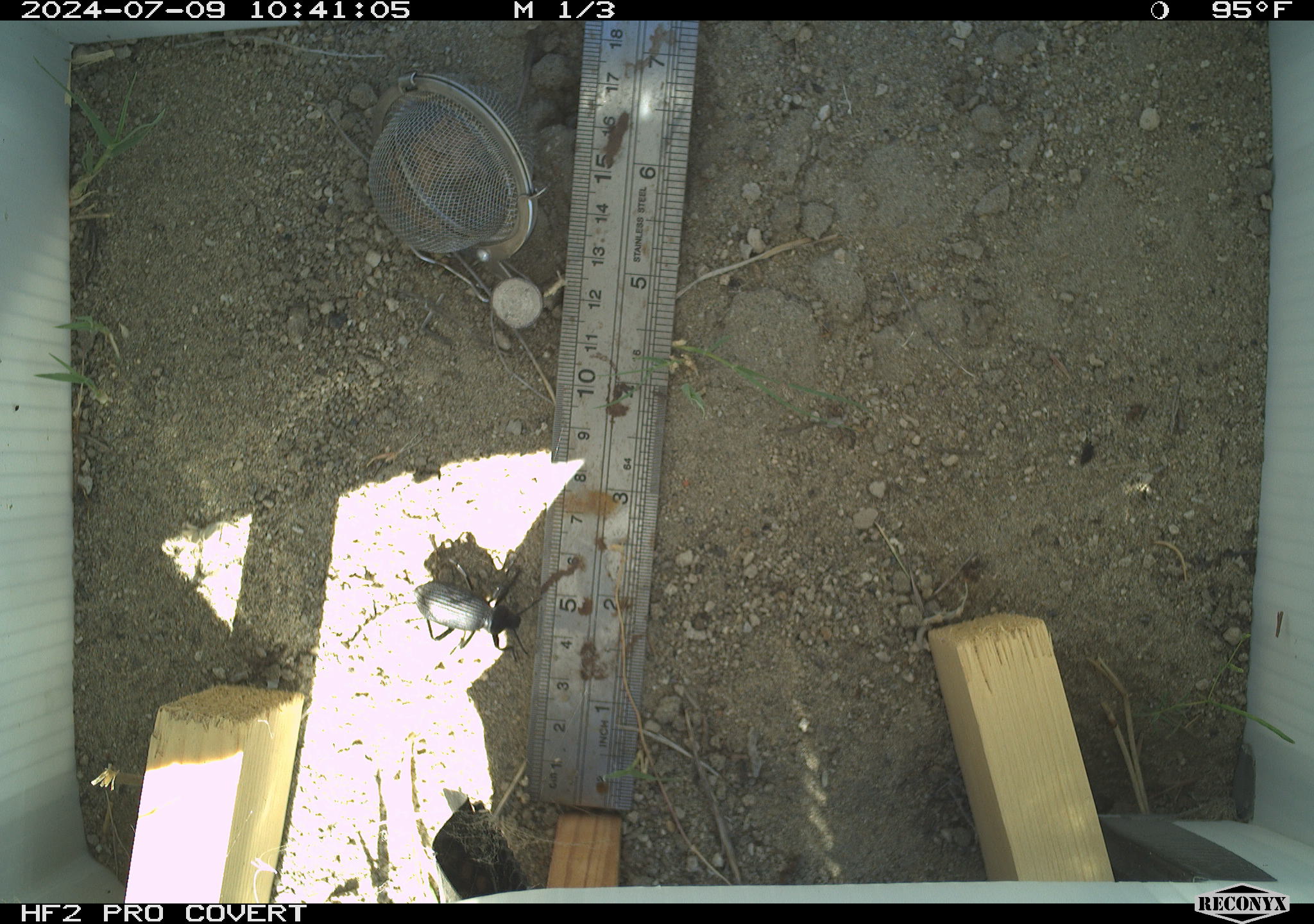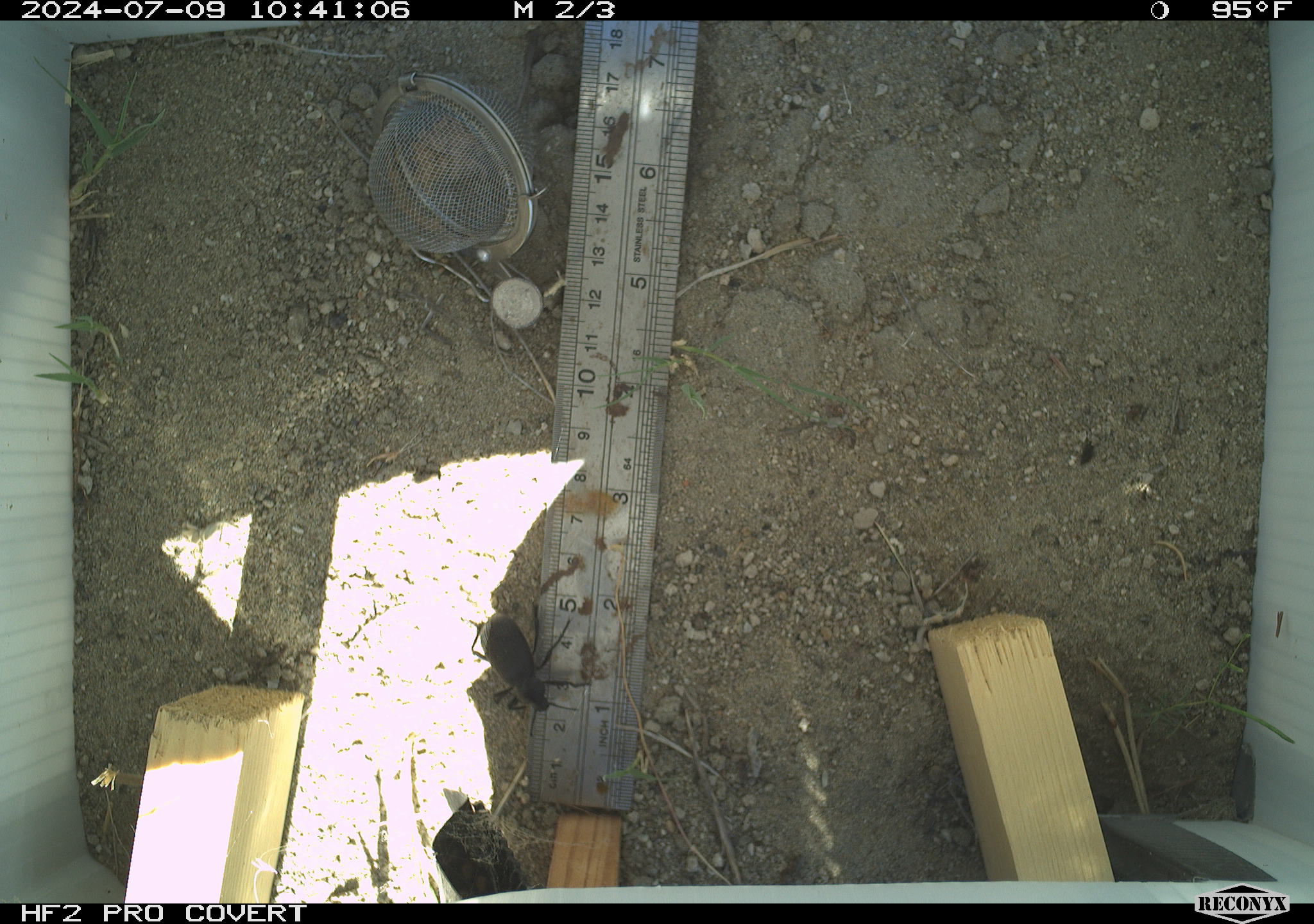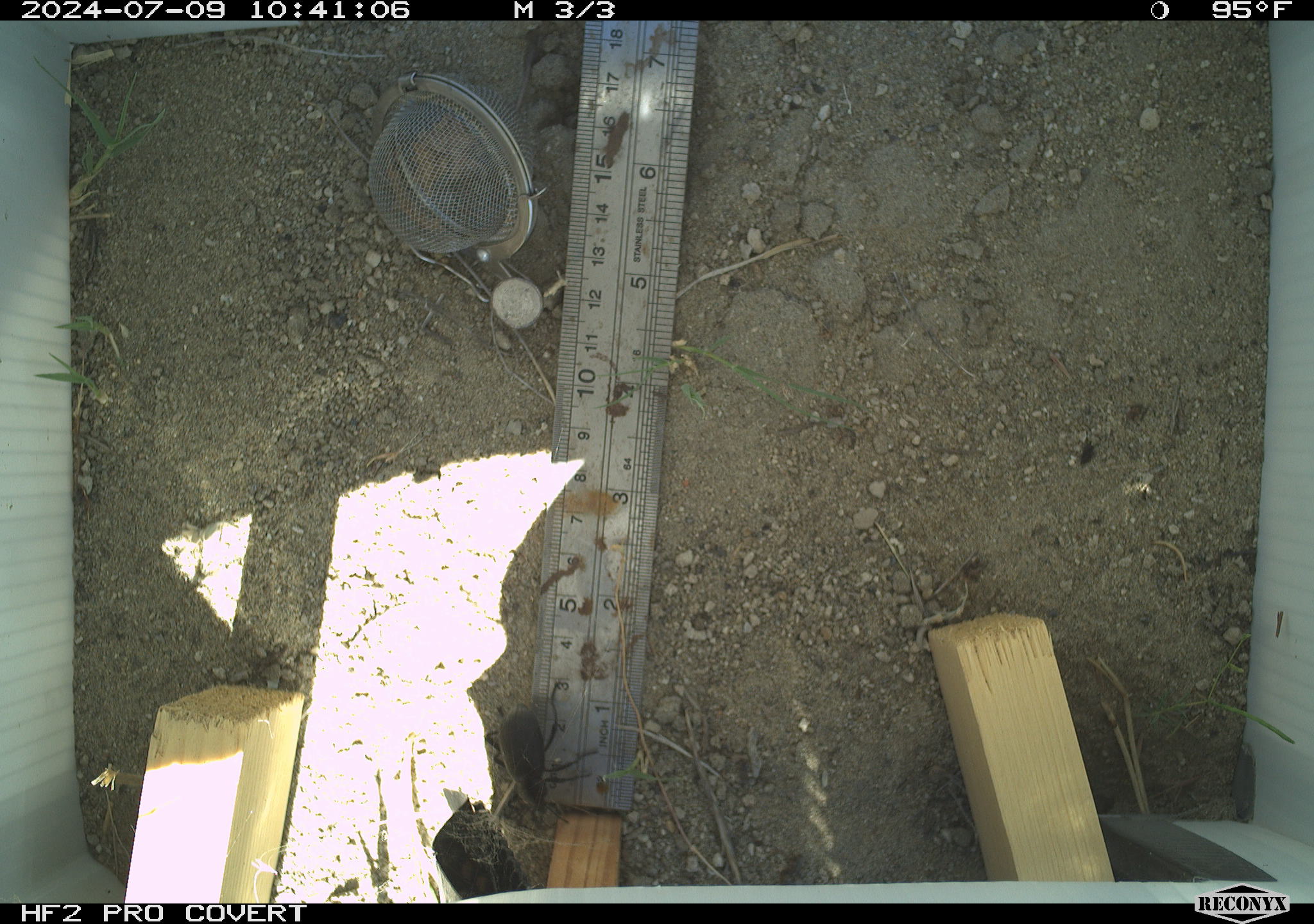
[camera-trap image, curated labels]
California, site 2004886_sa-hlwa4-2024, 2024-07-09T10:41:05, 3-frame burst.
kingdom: Animalia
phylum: Arthropoda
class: Insecta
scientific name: Insecta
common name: insect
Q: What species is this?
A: Insect (Insecta).